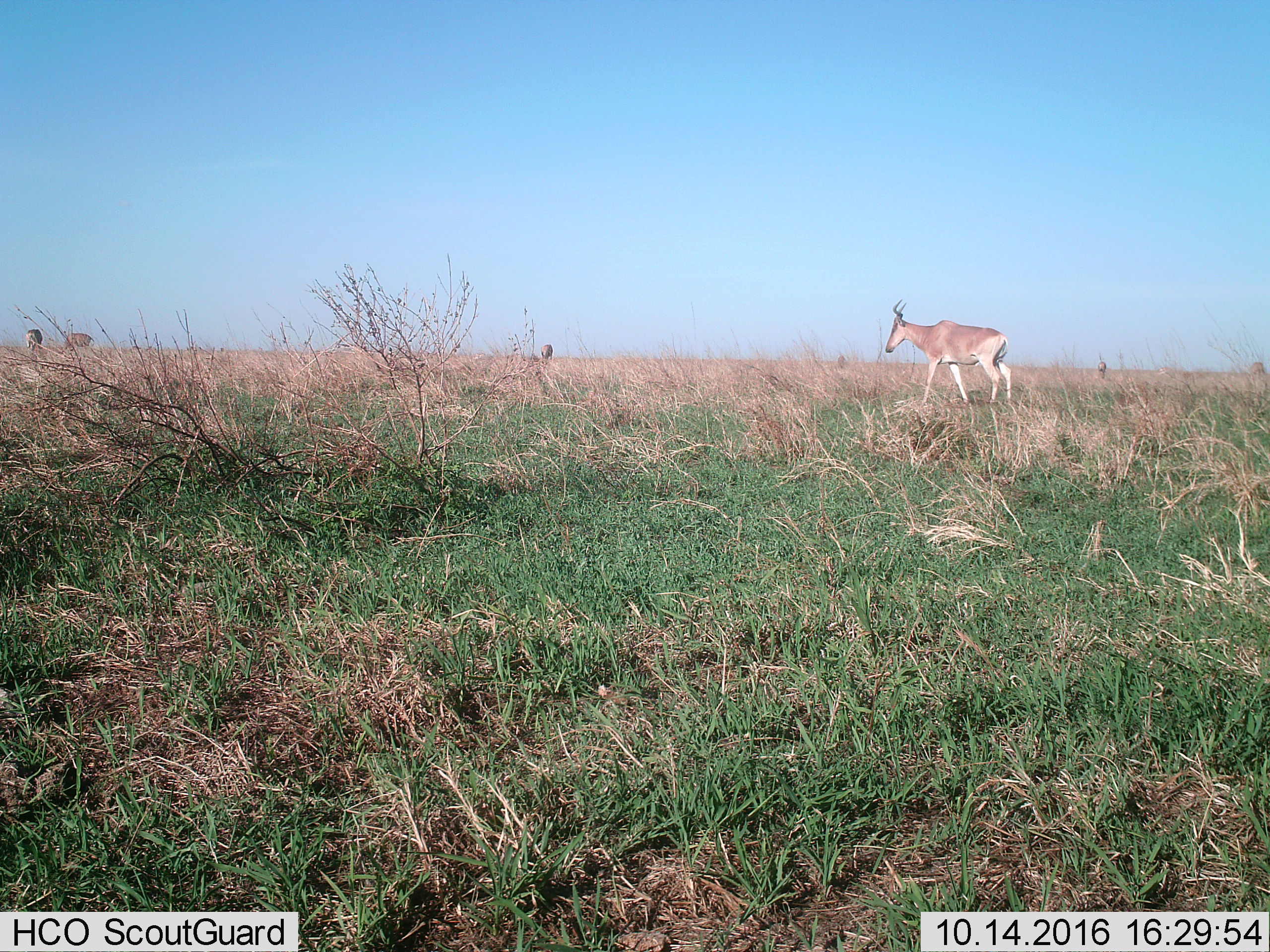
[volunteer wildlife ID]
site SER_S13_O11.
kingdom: Animalia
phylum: Chordata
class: Mammalia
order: Artiodactyla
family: Bovidae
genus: Alcelaphus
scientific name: Alcelaphus buselaphus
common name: hartebeest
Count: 4.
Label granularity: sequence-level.